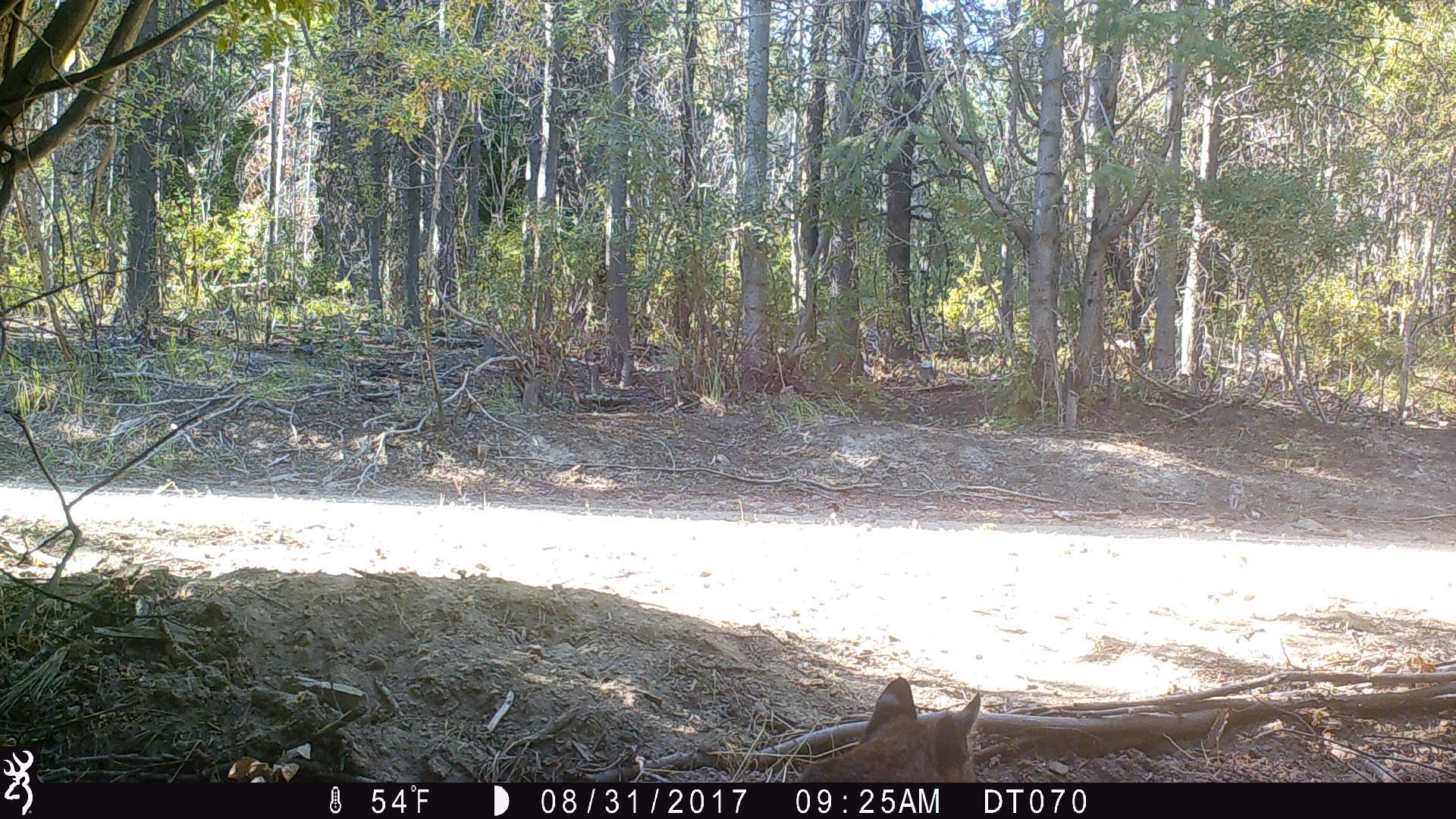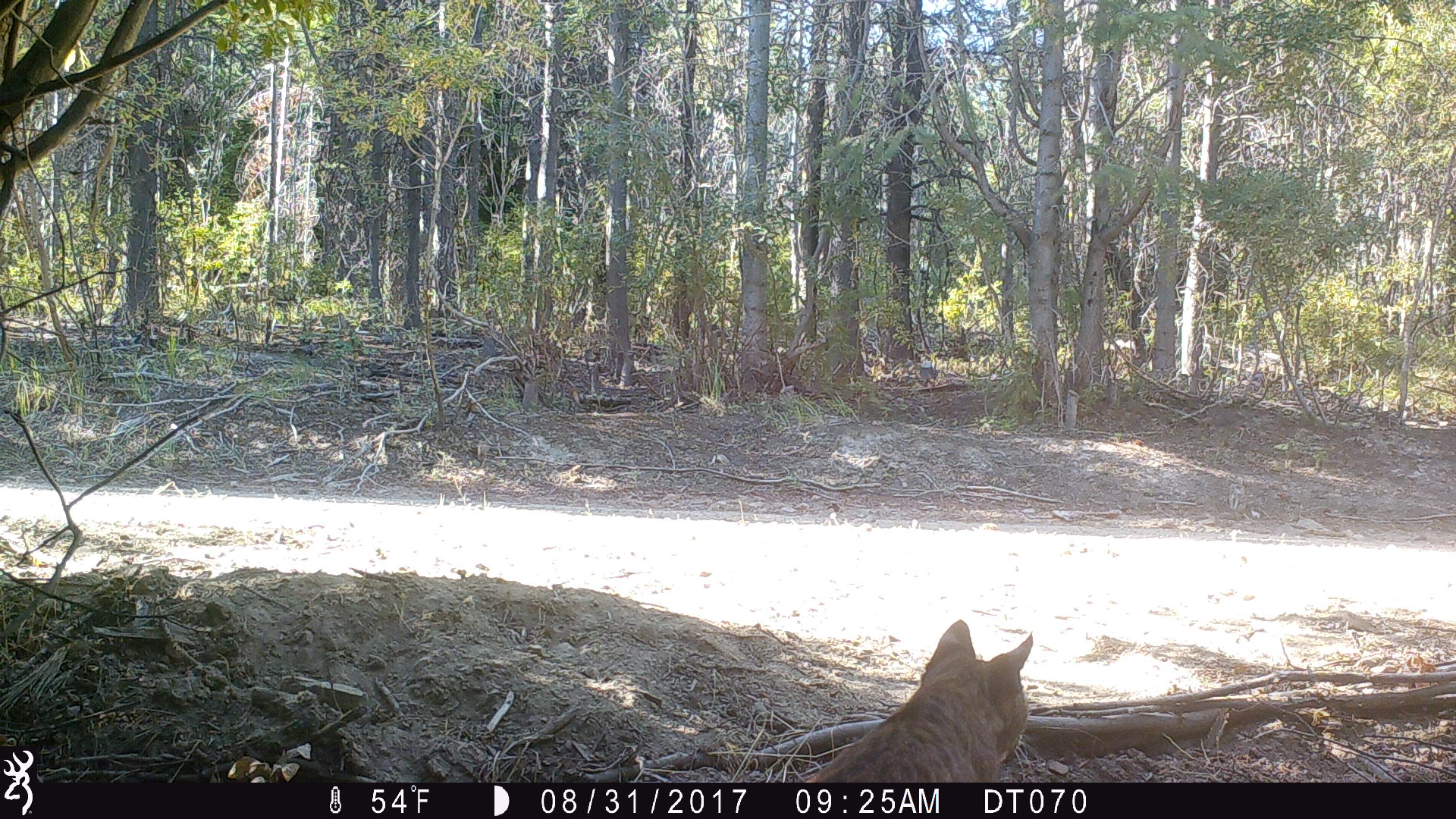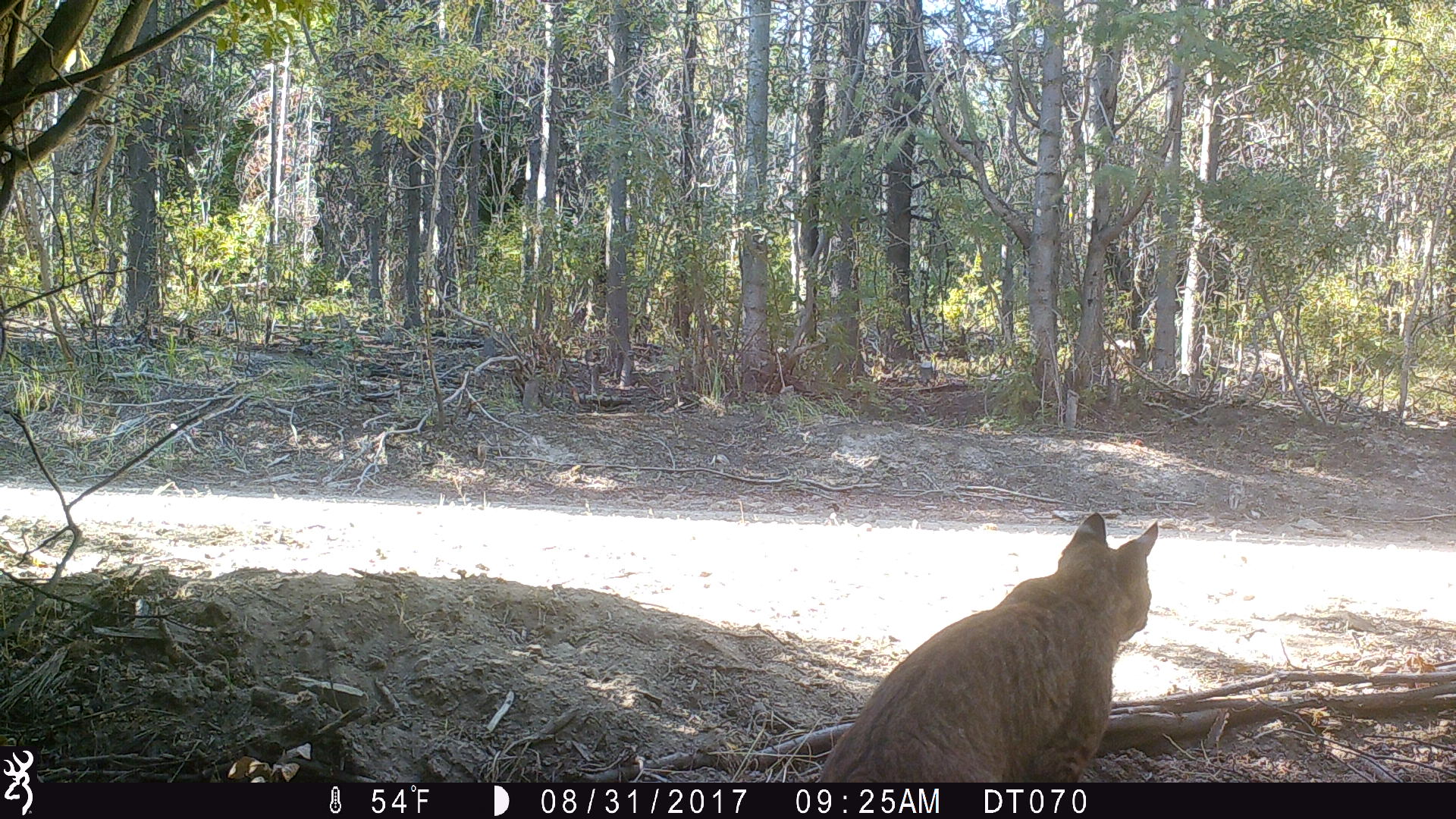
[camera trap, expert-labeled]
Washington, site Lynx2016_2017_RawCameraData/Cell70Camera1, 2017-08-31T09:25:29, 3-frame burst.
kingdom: Animalia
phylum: Chordata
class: Mammalia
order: Carnivora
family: Felidae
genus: Lynx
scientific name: Lynx rufus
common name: bobcat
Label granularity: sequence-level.